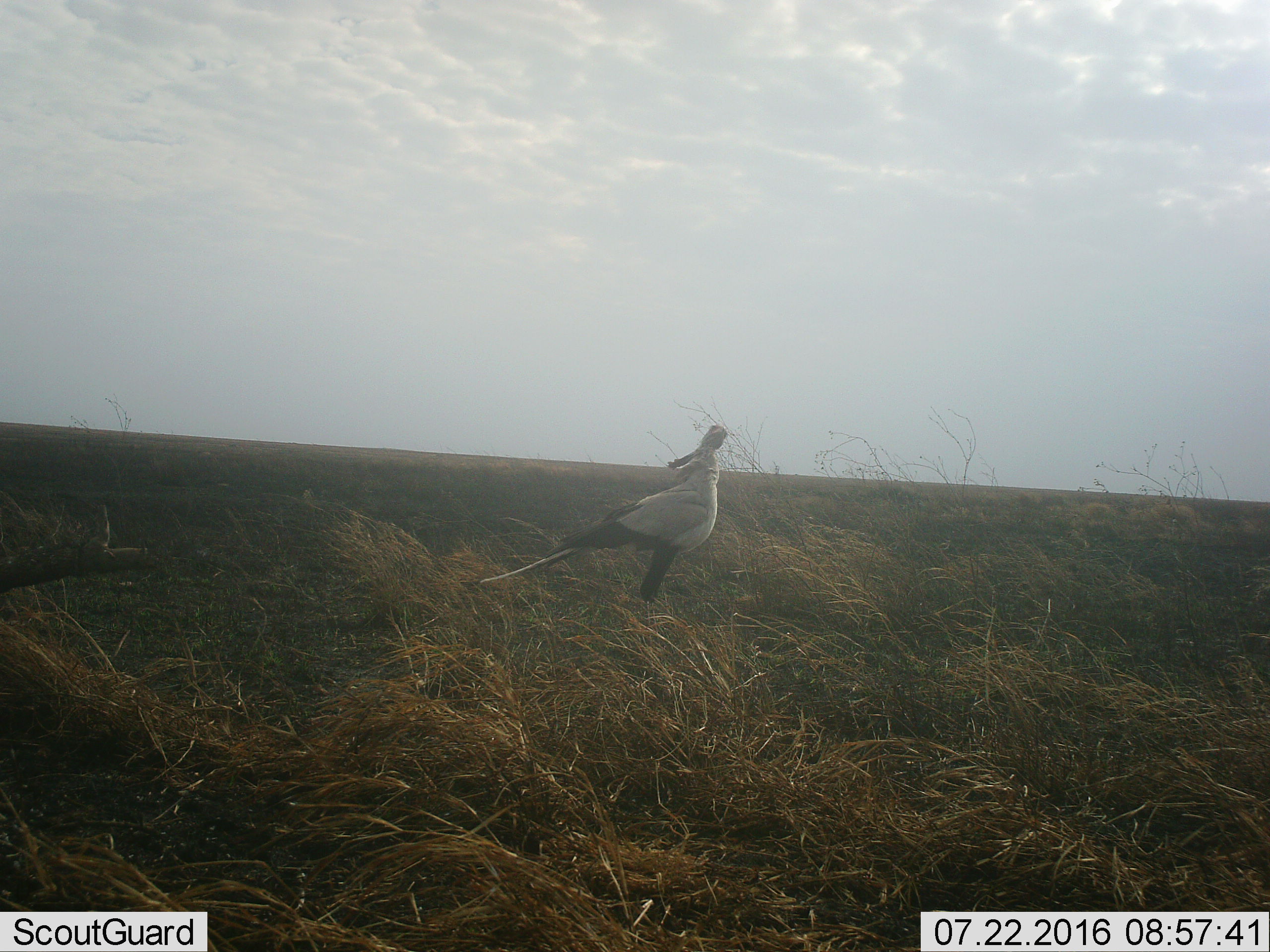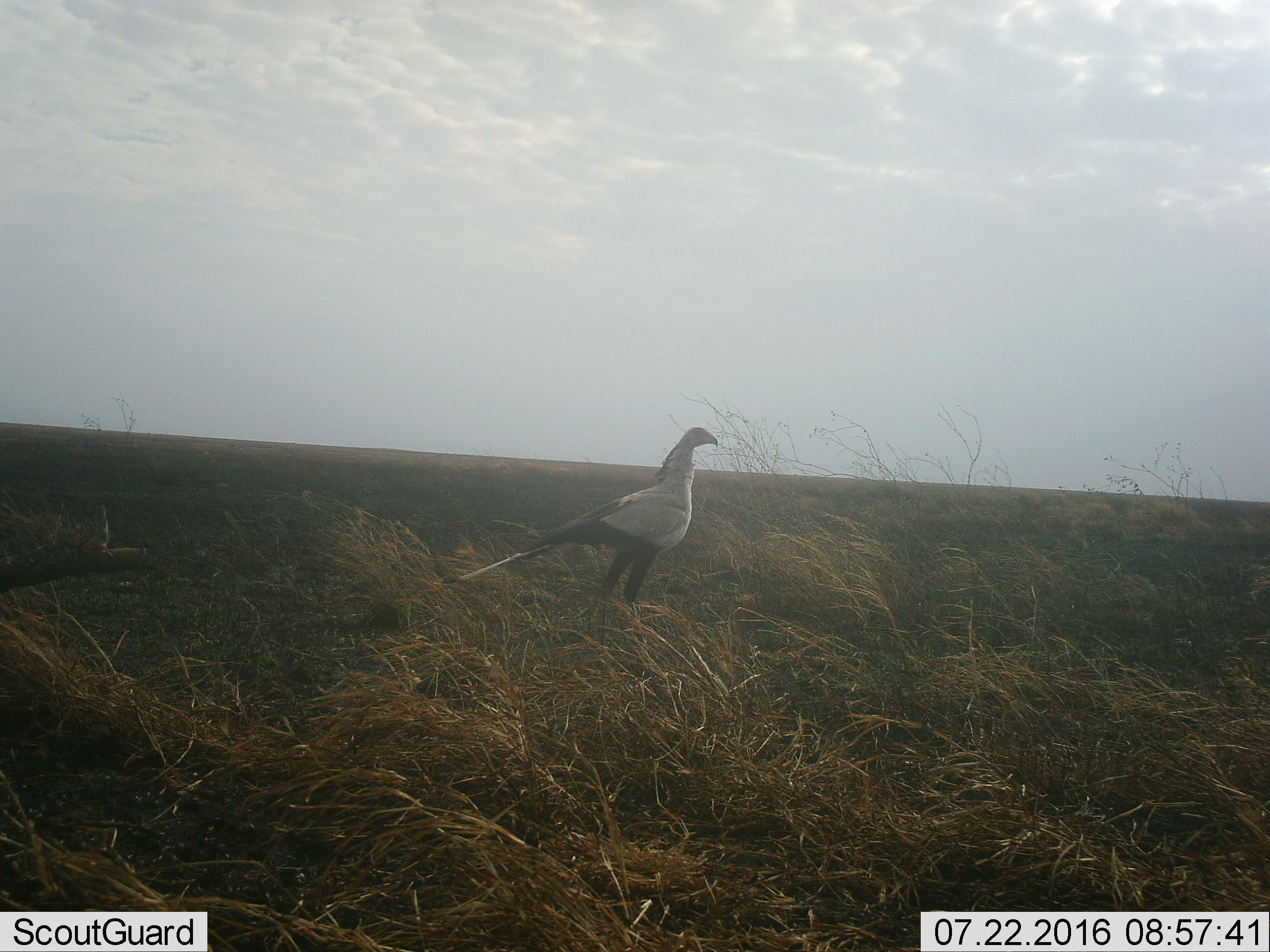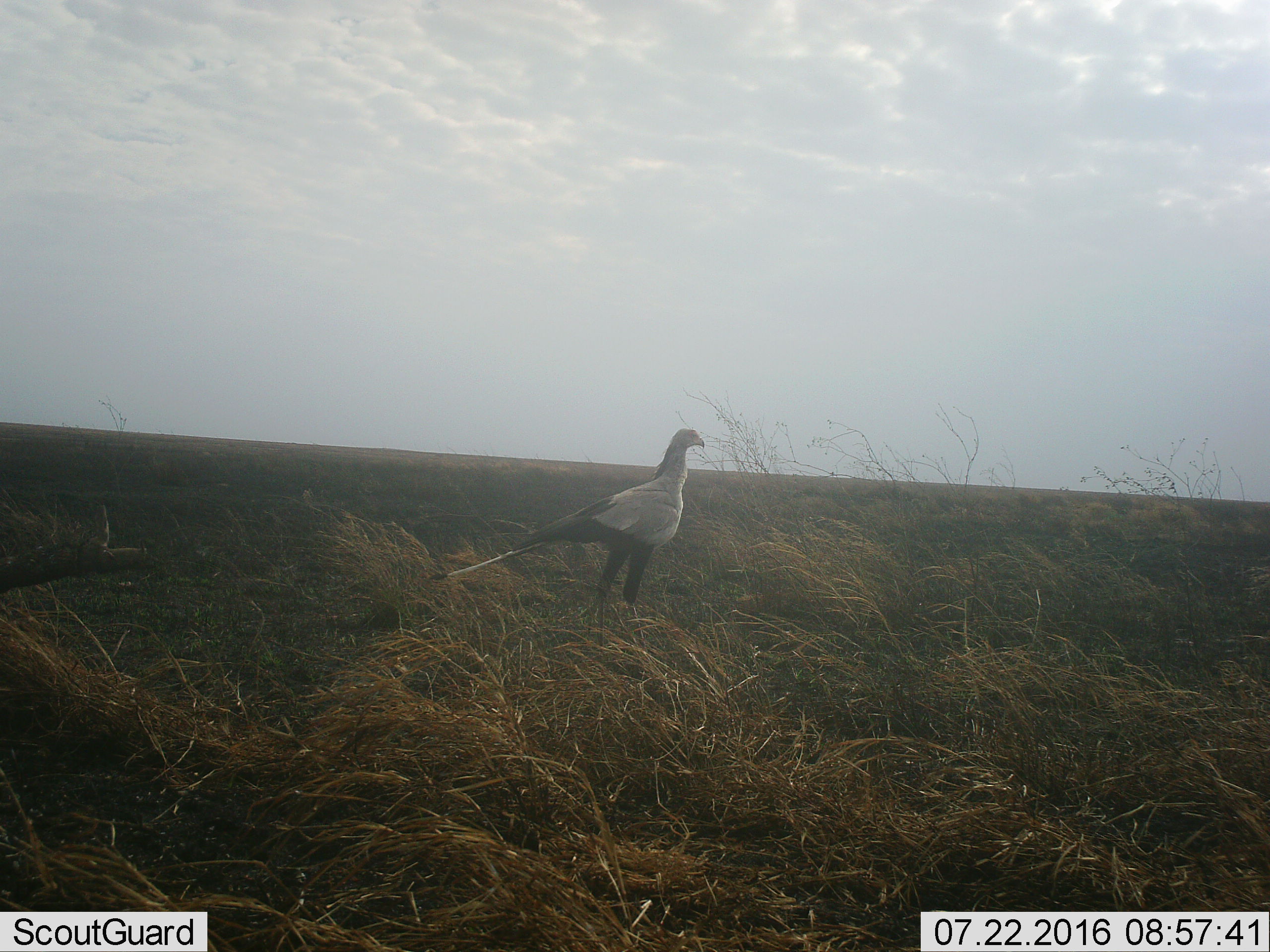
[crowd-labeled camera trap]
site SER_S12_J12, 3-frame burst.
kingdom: Animalia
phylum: Chordata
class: Aves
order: Accipitriformes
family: Sagittariidae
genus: Sagittarius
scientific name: Sagittarius serpentarius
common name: secretarybird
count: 1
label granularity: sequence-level